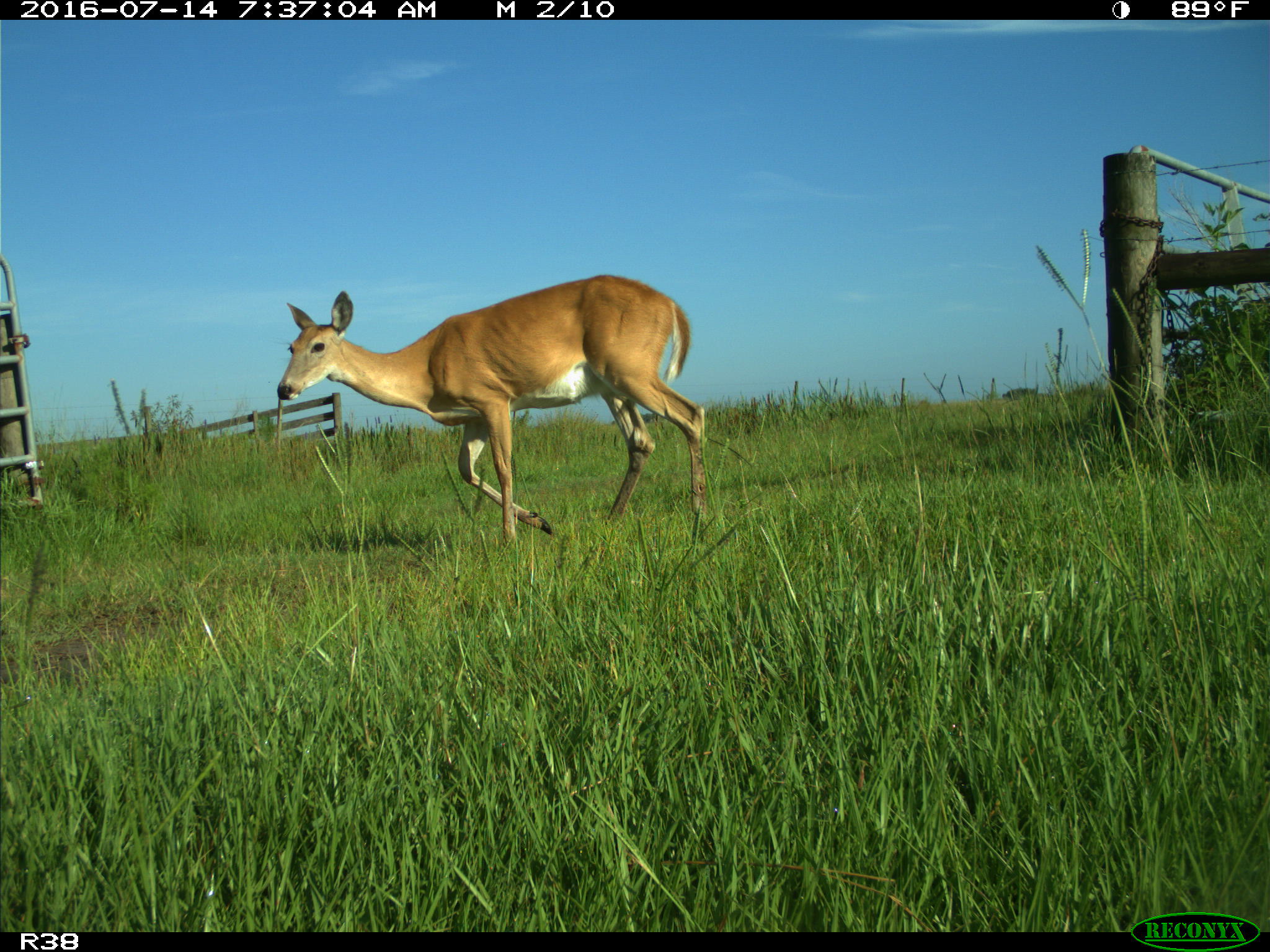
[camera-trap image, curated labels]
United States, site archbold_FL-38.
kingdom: Animalia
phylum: Chordata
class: Mammalia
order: Artiodactyla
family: Cervidae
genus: Odocoileus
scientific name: Odocoileus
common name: deer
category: unidentified deer